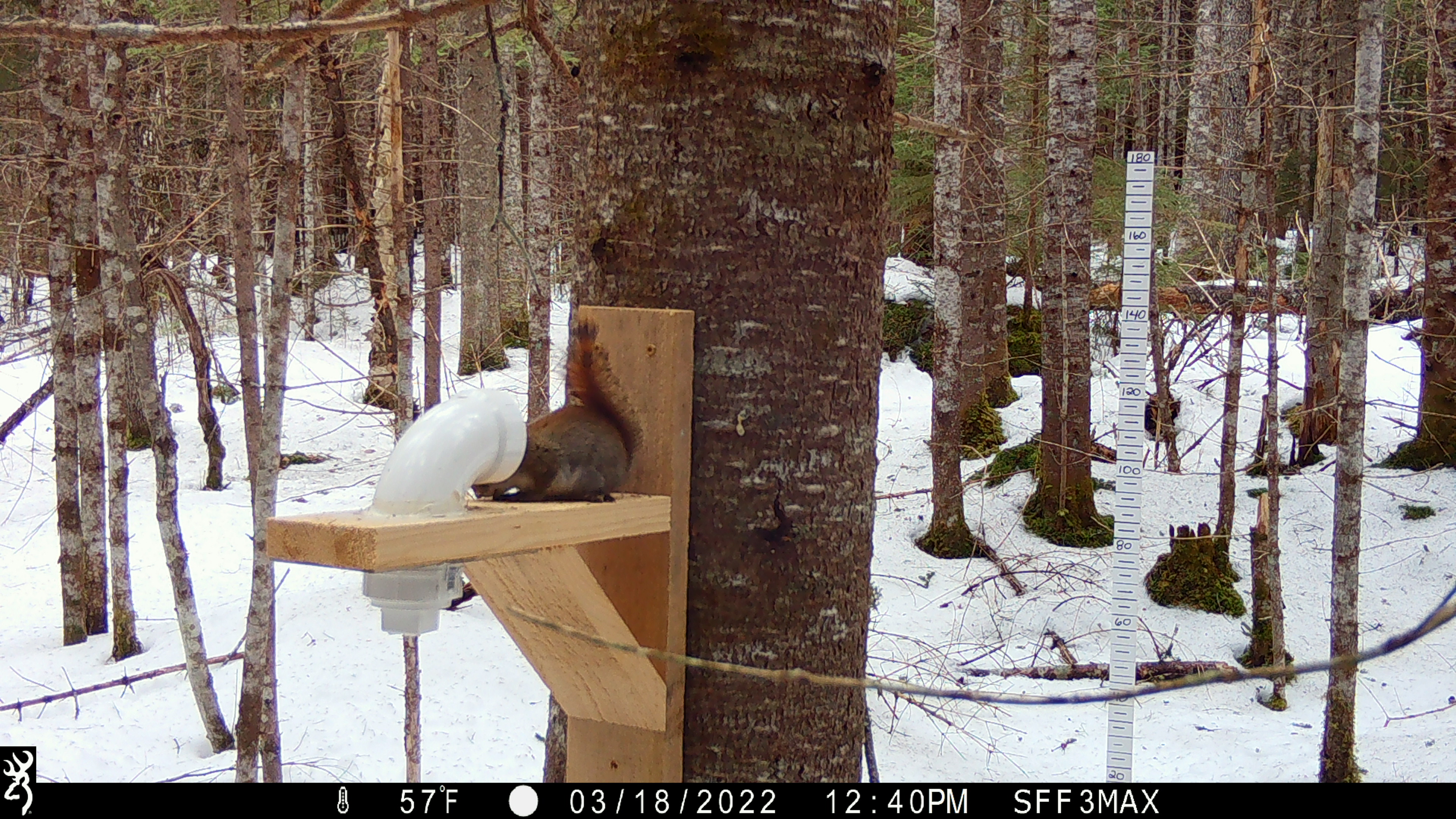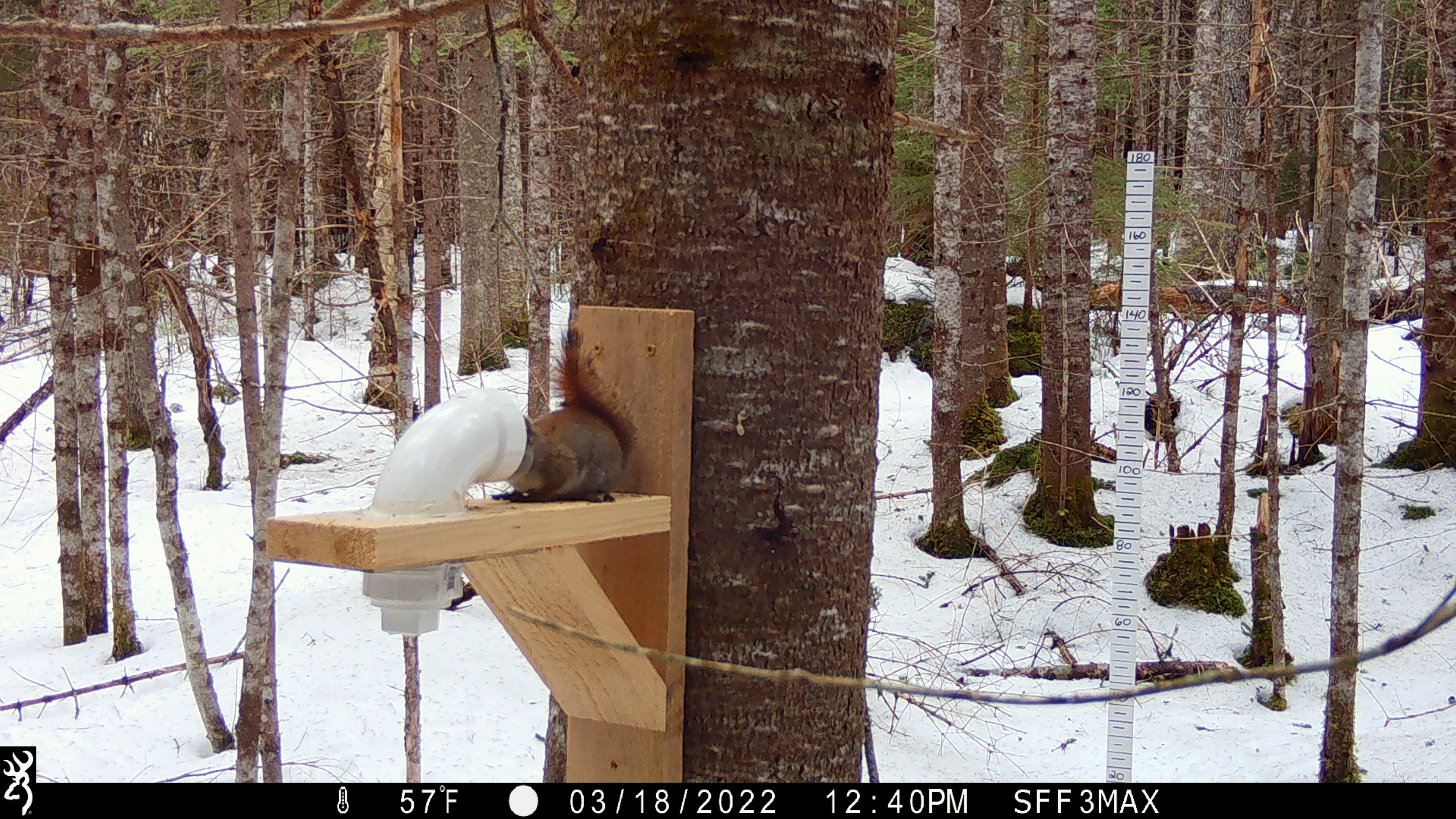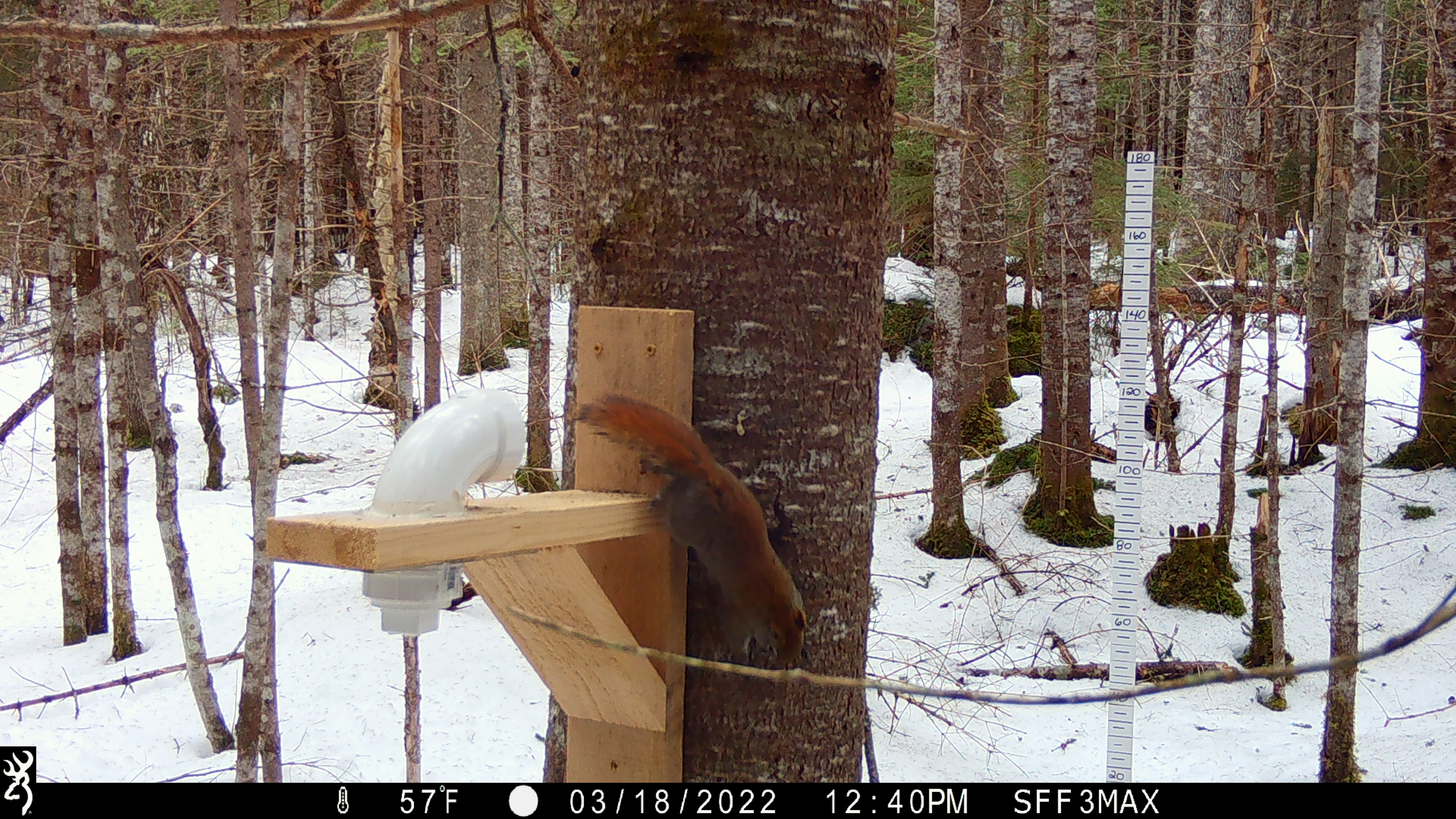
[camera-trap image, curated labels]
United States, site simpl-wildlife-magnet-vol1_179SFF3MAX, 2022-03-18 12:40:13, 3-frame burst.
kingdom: Animalia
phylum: Chordata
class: Mammalia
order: Rodentia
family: Sciuridae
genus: Tamiasciurus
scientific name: Tamiasciurus hudsonicus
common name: red squirrel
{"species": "red squirrel (Tamiasciurus hudsonicus)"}